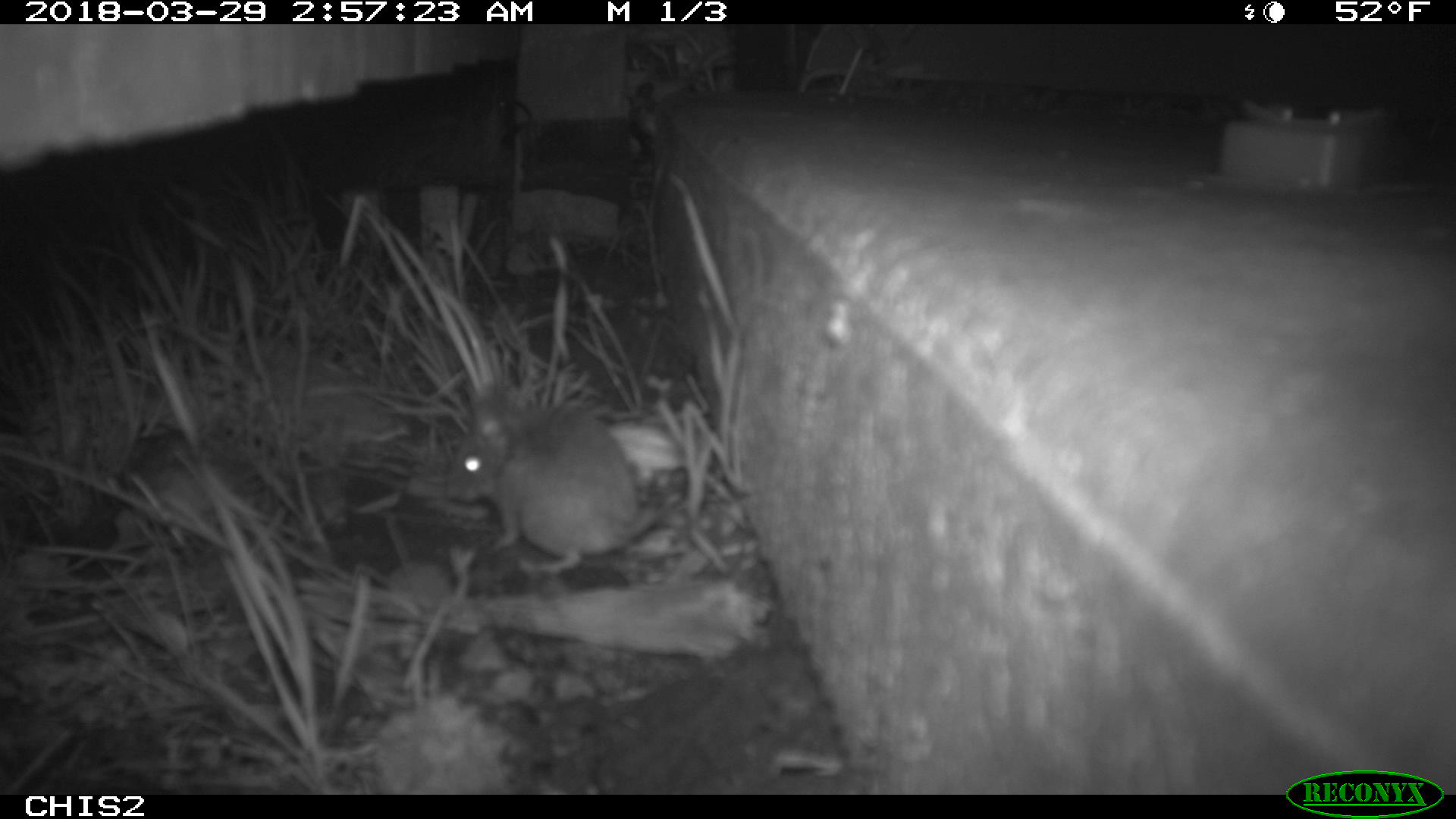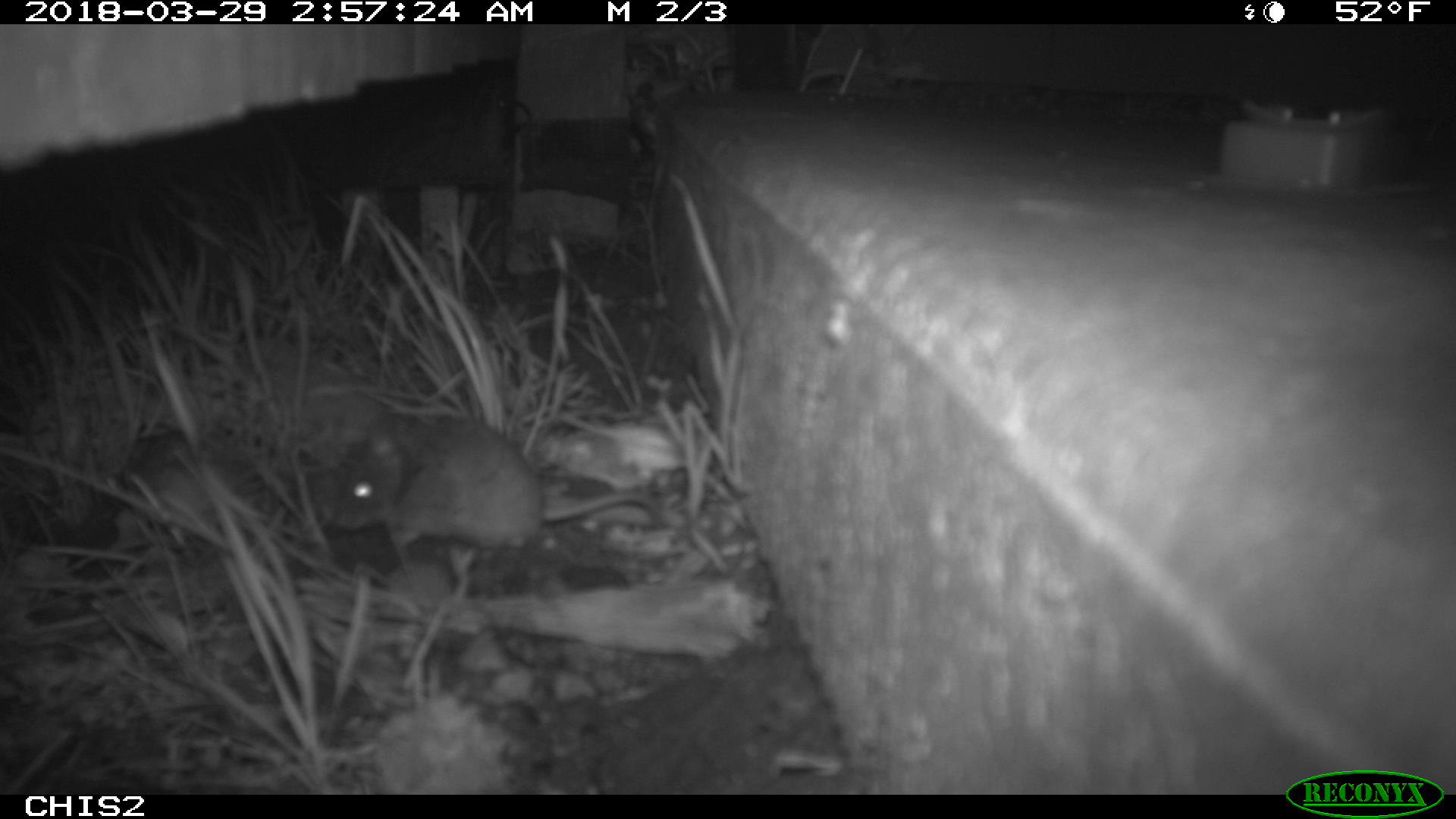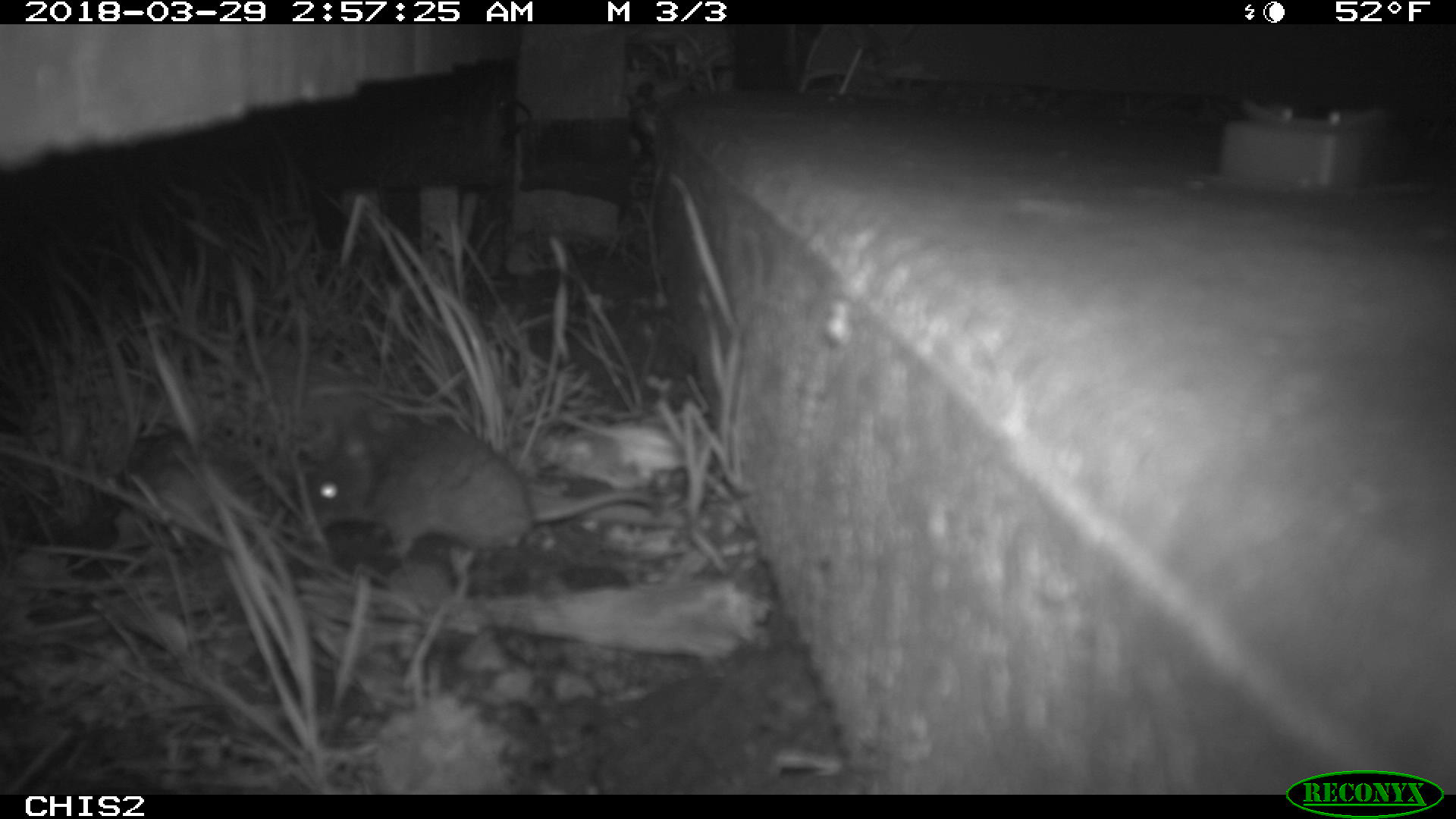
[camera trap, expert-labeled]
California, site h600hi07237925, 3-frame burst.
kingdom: Animalia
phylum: Chordata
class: Mammalia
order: Rodentia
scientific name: Rodentia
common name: rodent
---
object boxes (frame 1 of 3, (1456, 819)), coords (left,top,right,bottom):
rodent: (446,385,661,573)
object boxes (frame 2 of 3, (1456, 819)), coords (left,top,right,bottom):
rodent: (330,413,660,559)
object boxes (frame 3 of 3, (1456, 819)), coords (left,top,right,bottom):
rodent: (310,407,658,575)